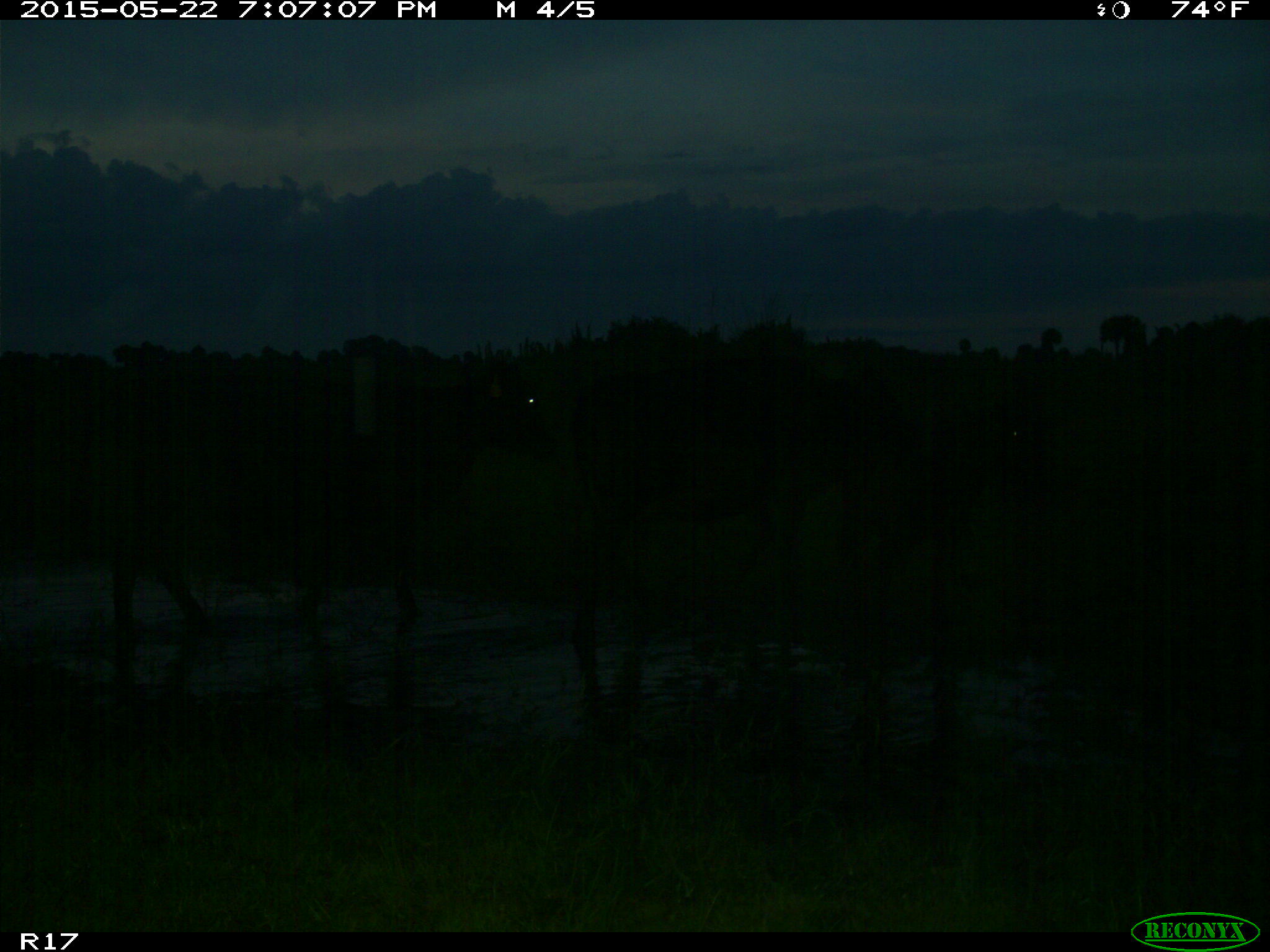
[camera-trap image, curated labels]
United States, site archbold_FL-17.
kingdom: Animalia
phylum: Chordata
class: Mammalia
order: Artiodactyla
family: Bovidae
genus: Bos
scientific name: Bos taurus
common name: domestic cow